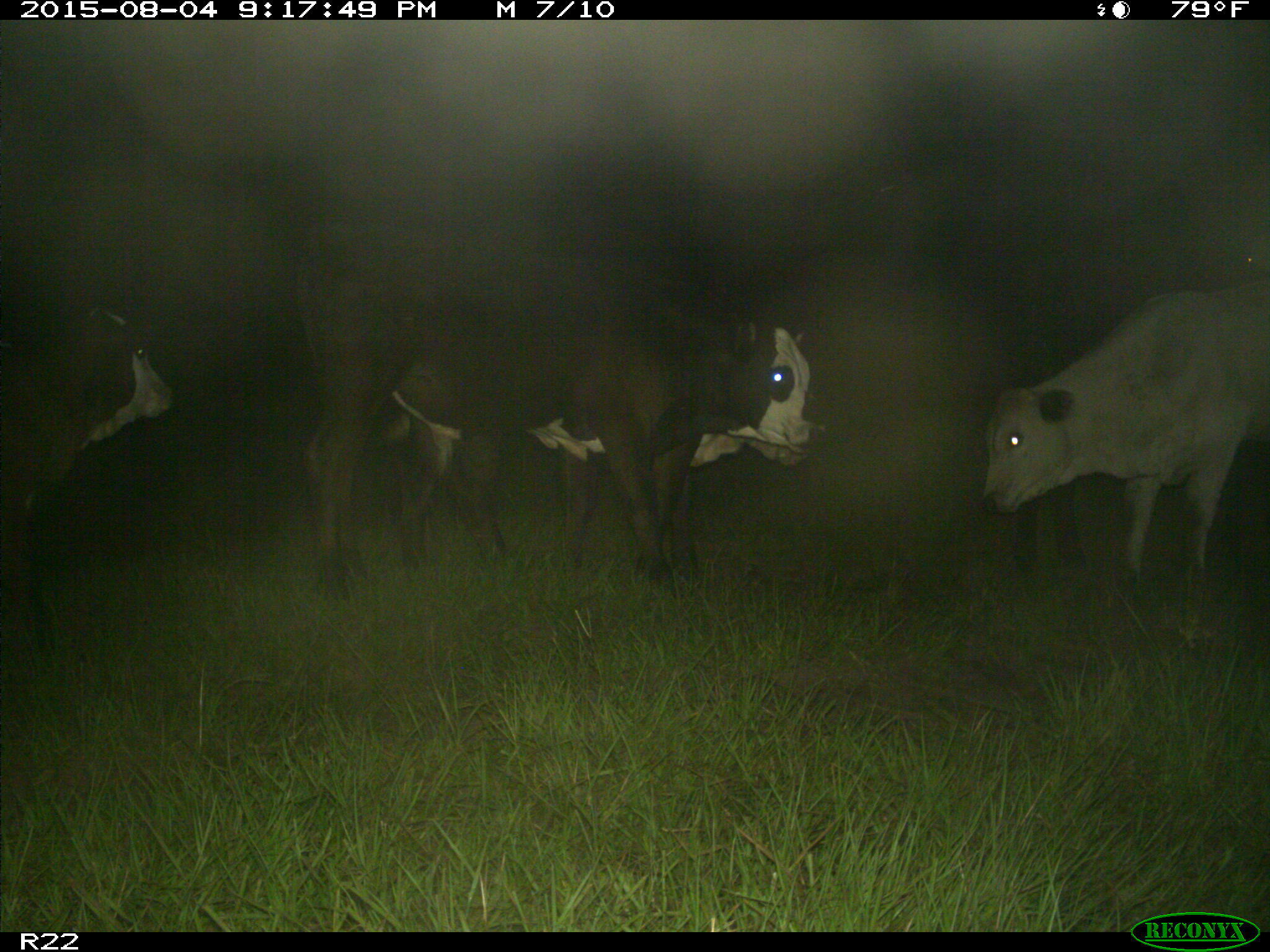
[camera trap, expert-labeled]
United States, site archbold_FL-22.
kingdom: Animalia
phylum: Chordata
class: Mammalia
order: Artiodactyla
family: Bovidae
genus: Bos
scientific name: Bos taurus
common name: domestic cow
Bos taurus (domestic cow).